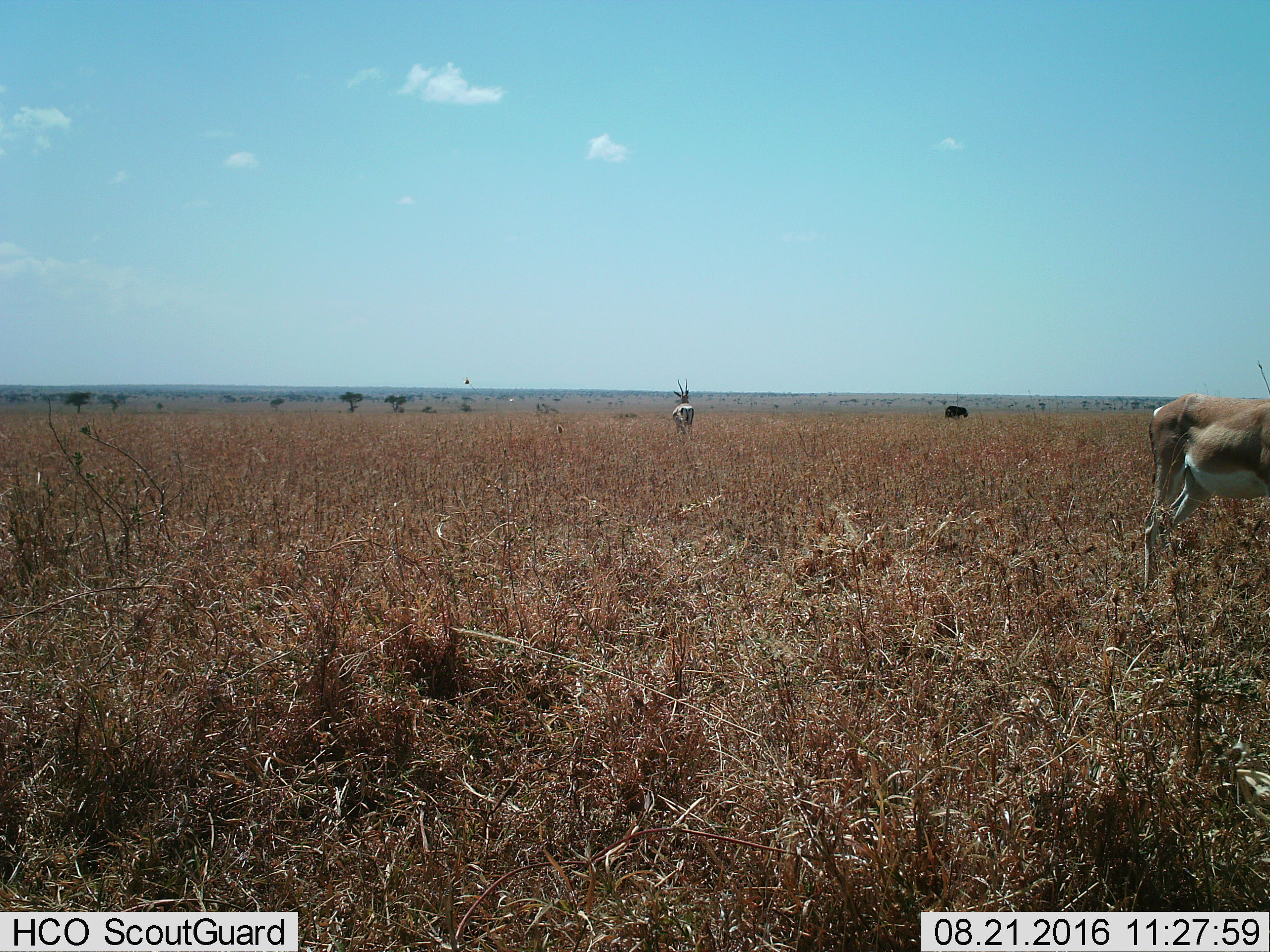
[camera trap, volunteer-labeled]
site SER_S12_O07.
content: unidentified animal